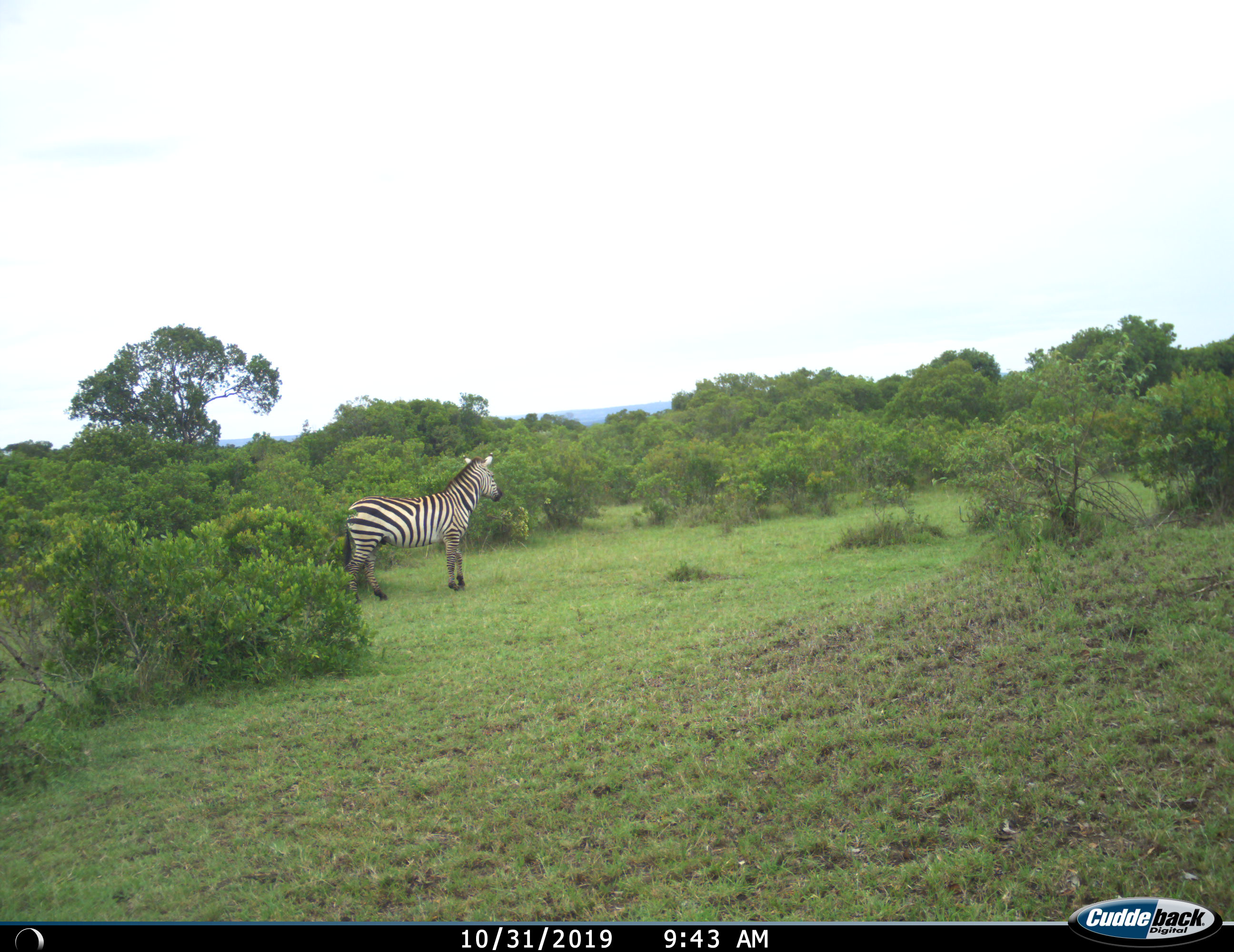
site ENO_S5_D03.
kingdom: Animalia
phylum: Chordata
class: Mammalia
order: Perissodactyla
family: Equidae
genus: Equus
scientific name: Equus quagga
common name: plains zebra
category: zebraplains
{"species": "zebraplains (plains zebra) (Equus quagga)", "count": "1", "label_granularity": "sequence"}